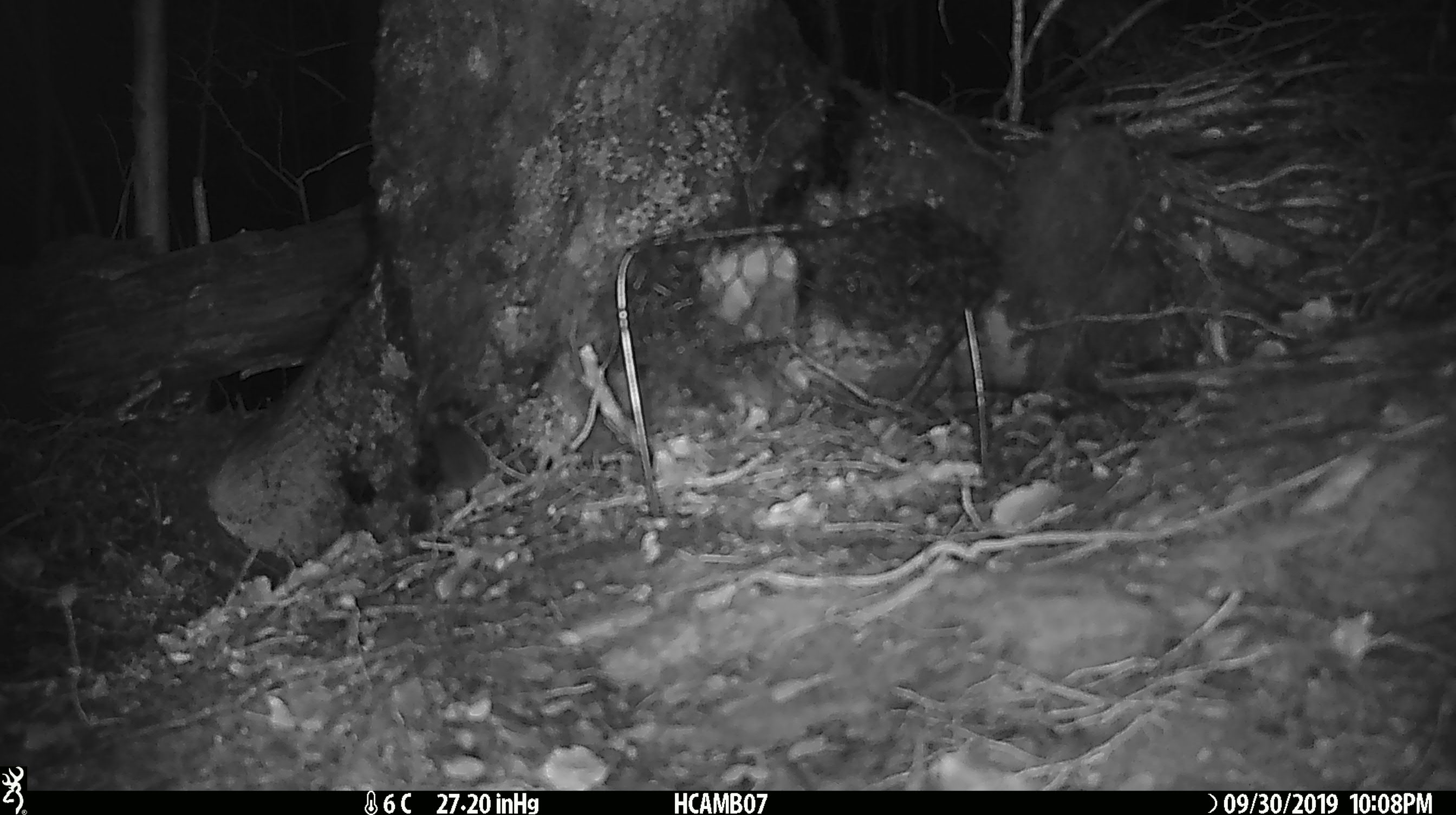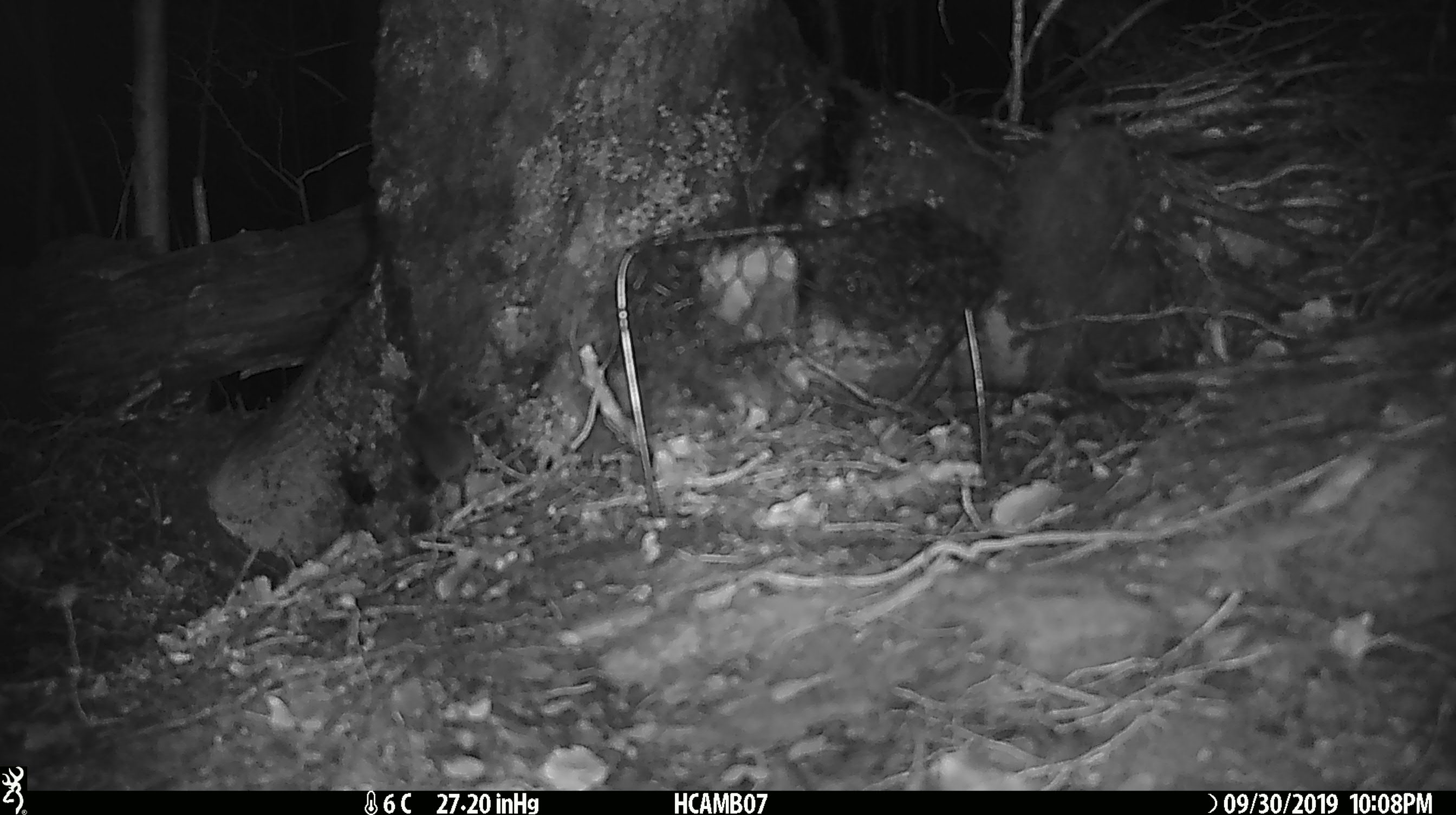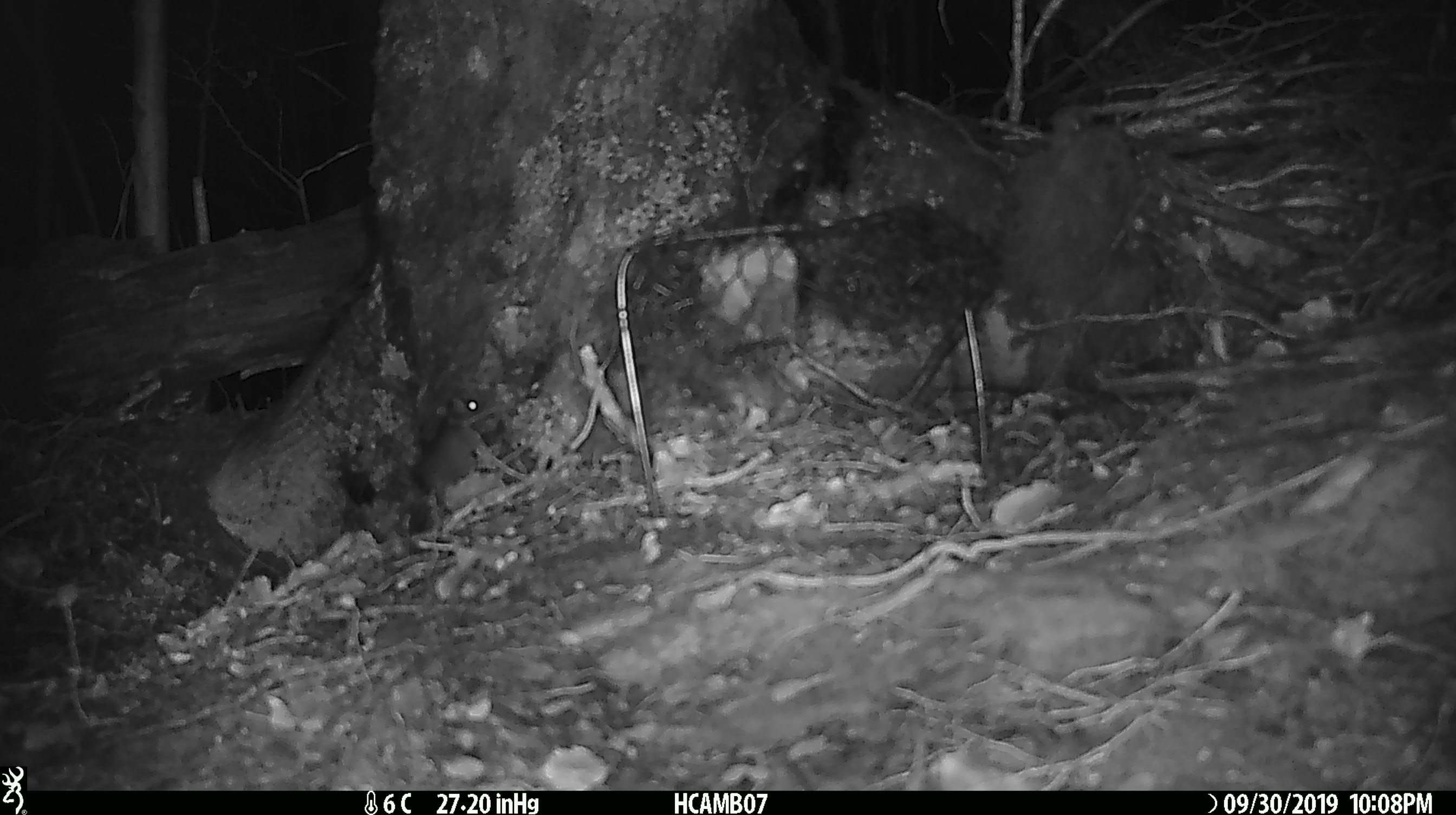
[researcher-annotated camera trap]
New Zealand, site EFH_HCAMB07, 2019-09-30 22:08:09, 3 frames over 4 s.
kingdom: Animalia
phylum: Chordata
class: Mammalia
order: Rodentia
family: Muridae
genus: Mus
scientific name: Mus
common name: mouse